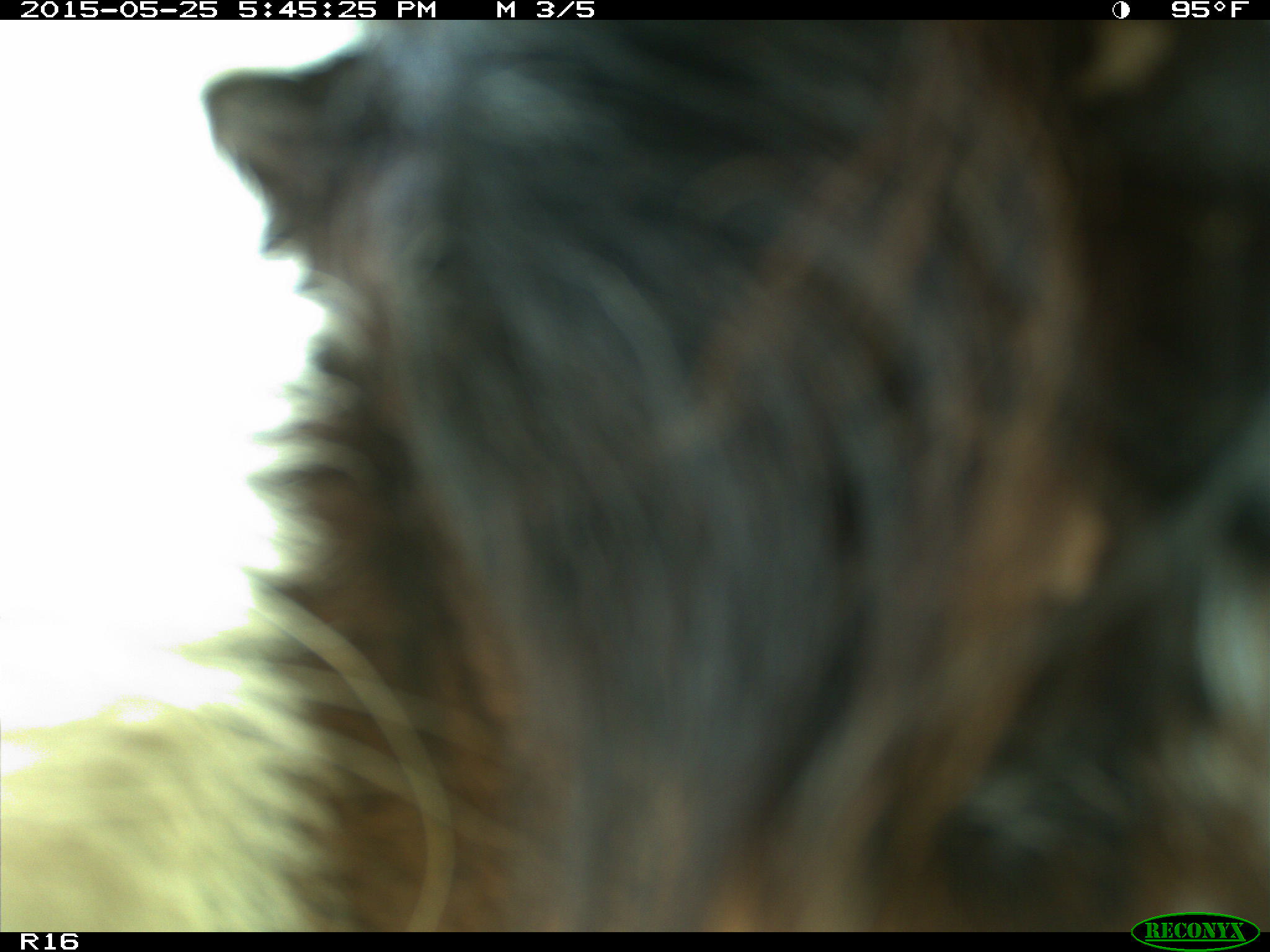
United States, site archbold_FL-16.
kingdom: Animalia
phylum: Chordata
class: Mammalia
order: Artiodactyla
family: Bovidae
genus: Bos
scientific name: Bos taurus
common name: domestic cow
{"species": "Bos taurus (domestic cow)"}